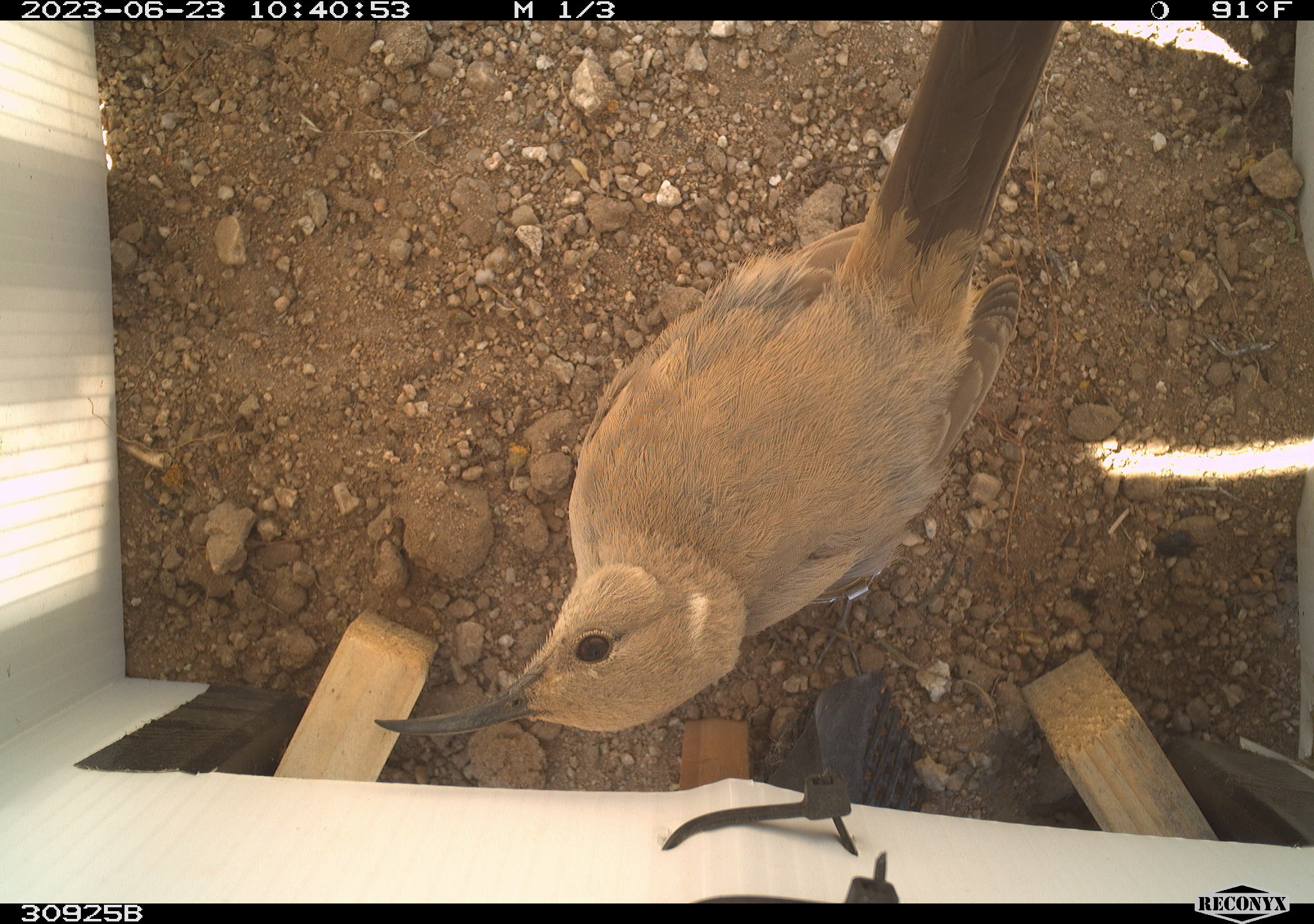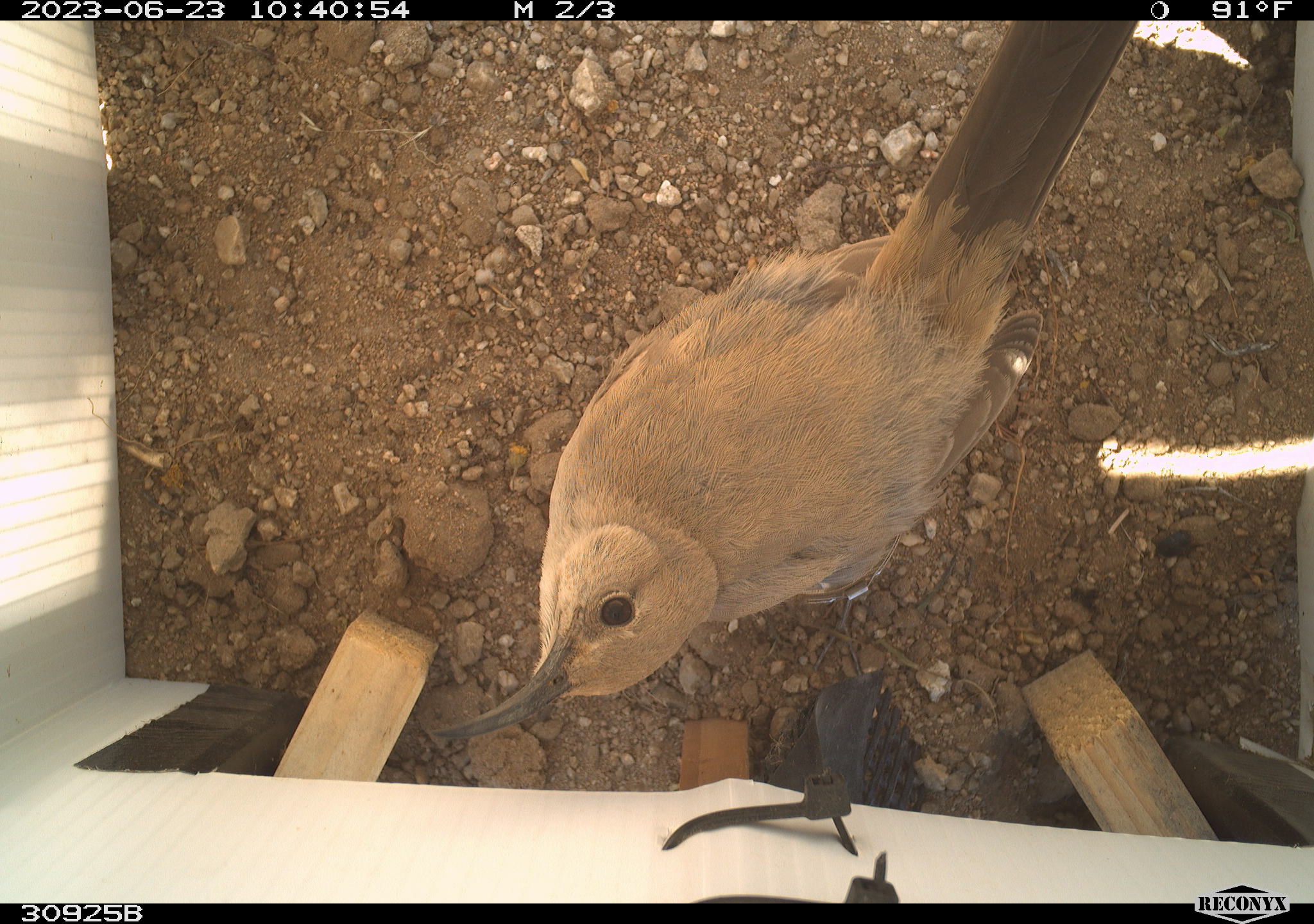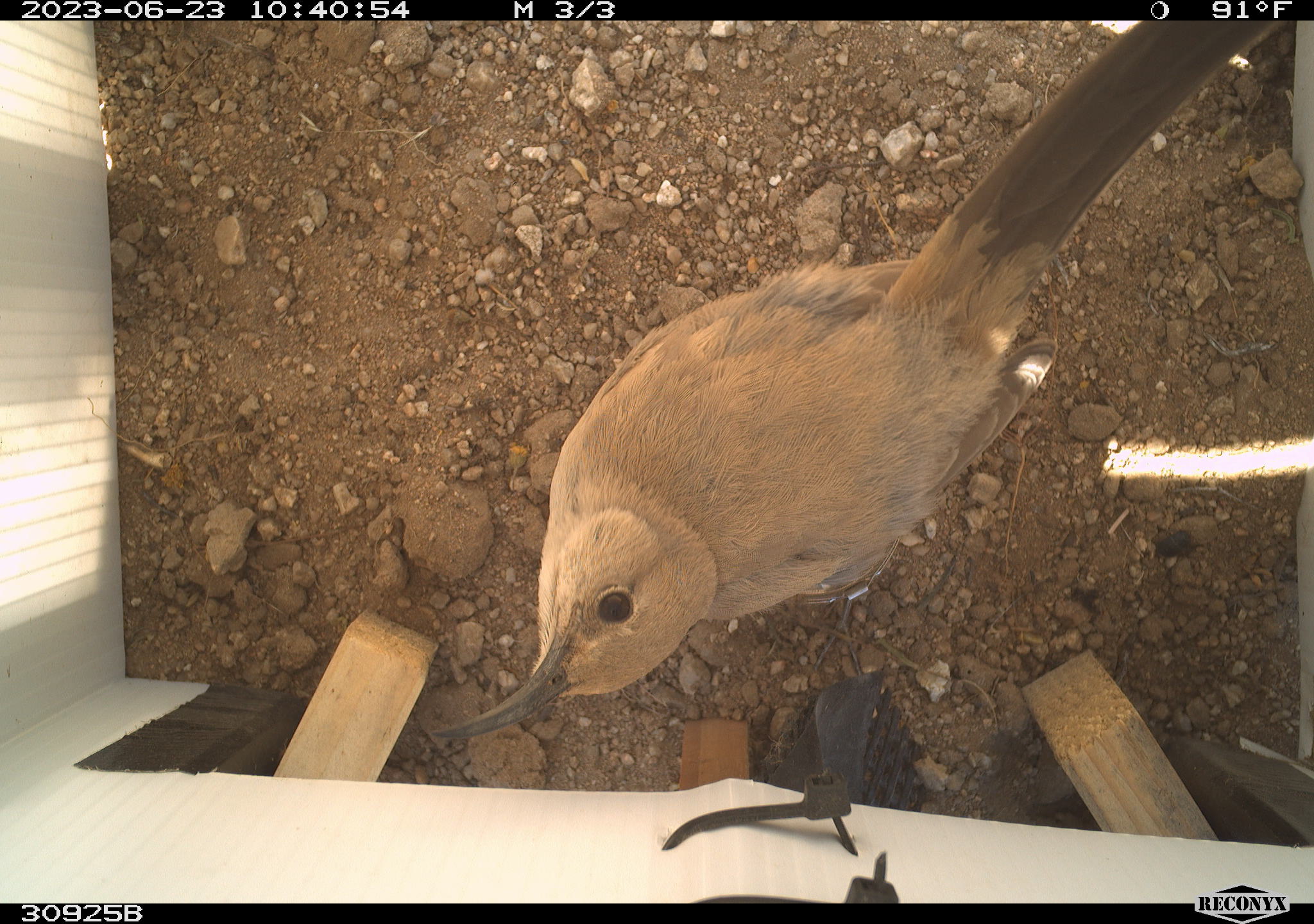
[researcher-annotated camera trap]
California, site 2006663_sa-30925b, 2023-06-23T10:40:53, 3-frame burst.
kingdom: Animalia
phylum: Chordata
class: Aves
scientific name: Aves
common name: bird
Bird (Aves).